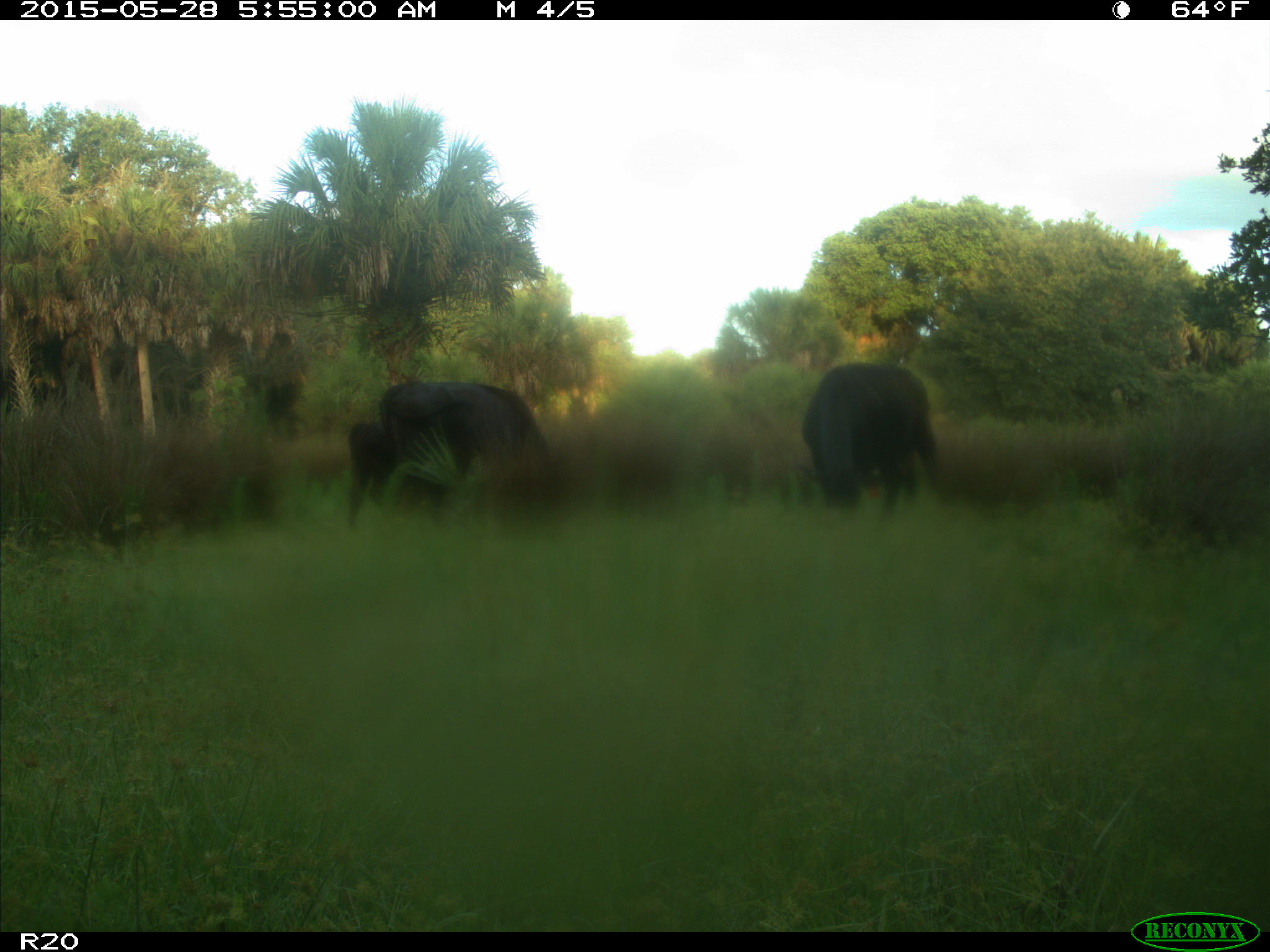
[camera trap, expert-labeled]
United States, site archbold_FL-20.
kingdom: Animalia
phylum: Chordata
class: Mammalia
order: Artiodactyla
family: Bovidae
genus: Bos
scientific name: Bos taurus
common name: domestic cow